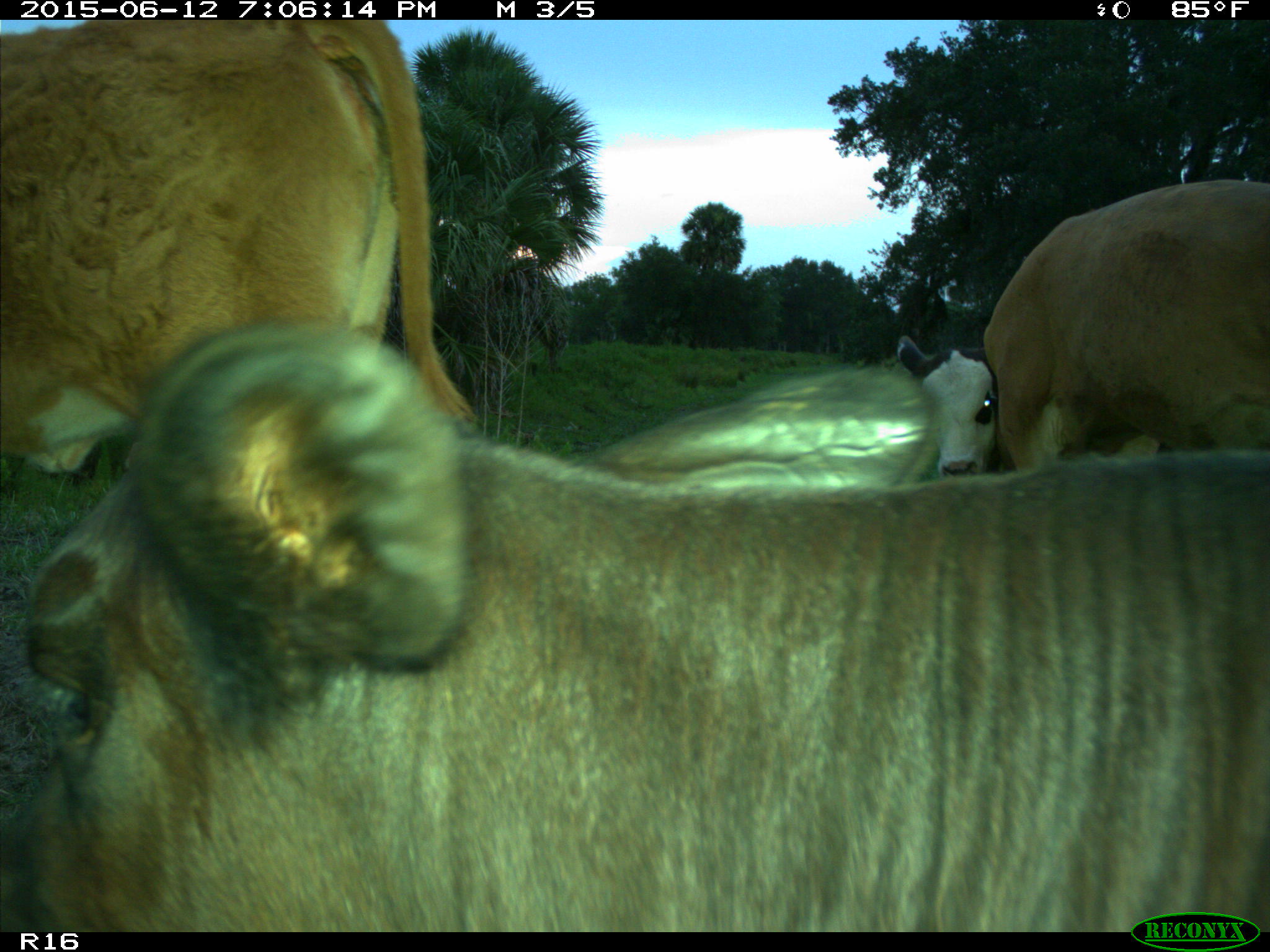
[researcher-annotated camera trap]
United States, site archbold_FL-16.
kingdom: Animalia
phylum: Chordata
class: Mammalia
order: Artiodactyla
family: Bovidae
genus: Bos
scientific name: Bos taurus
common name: domestic cow